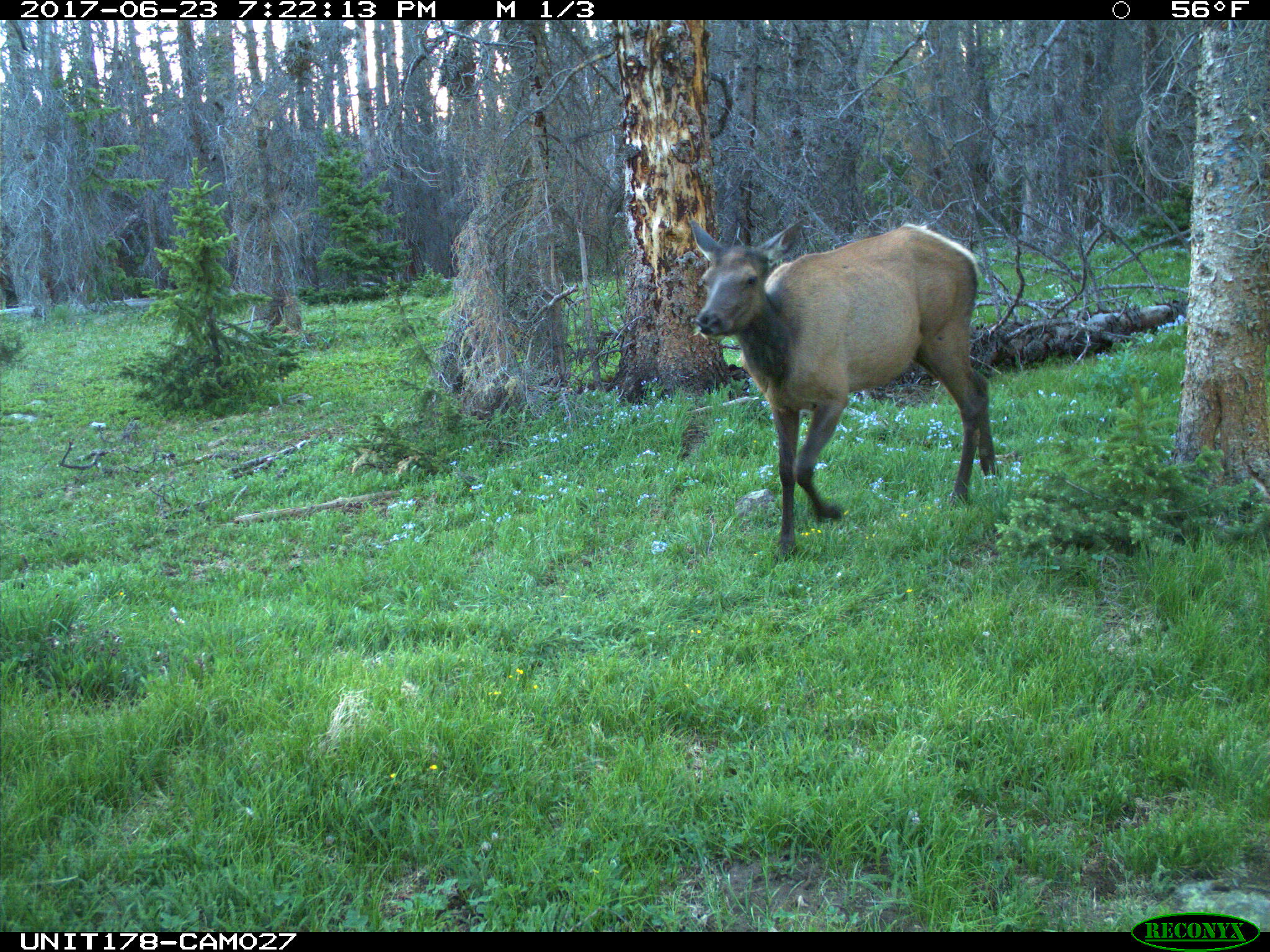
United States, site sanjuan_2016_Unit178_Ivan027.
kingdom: Animalia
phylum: Chordata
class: Mammalia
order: Artiodactyla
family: Cervidae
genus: Cervus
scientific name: Cervus elaphus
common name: red deer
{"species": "Cervus elaphus (red deer)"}